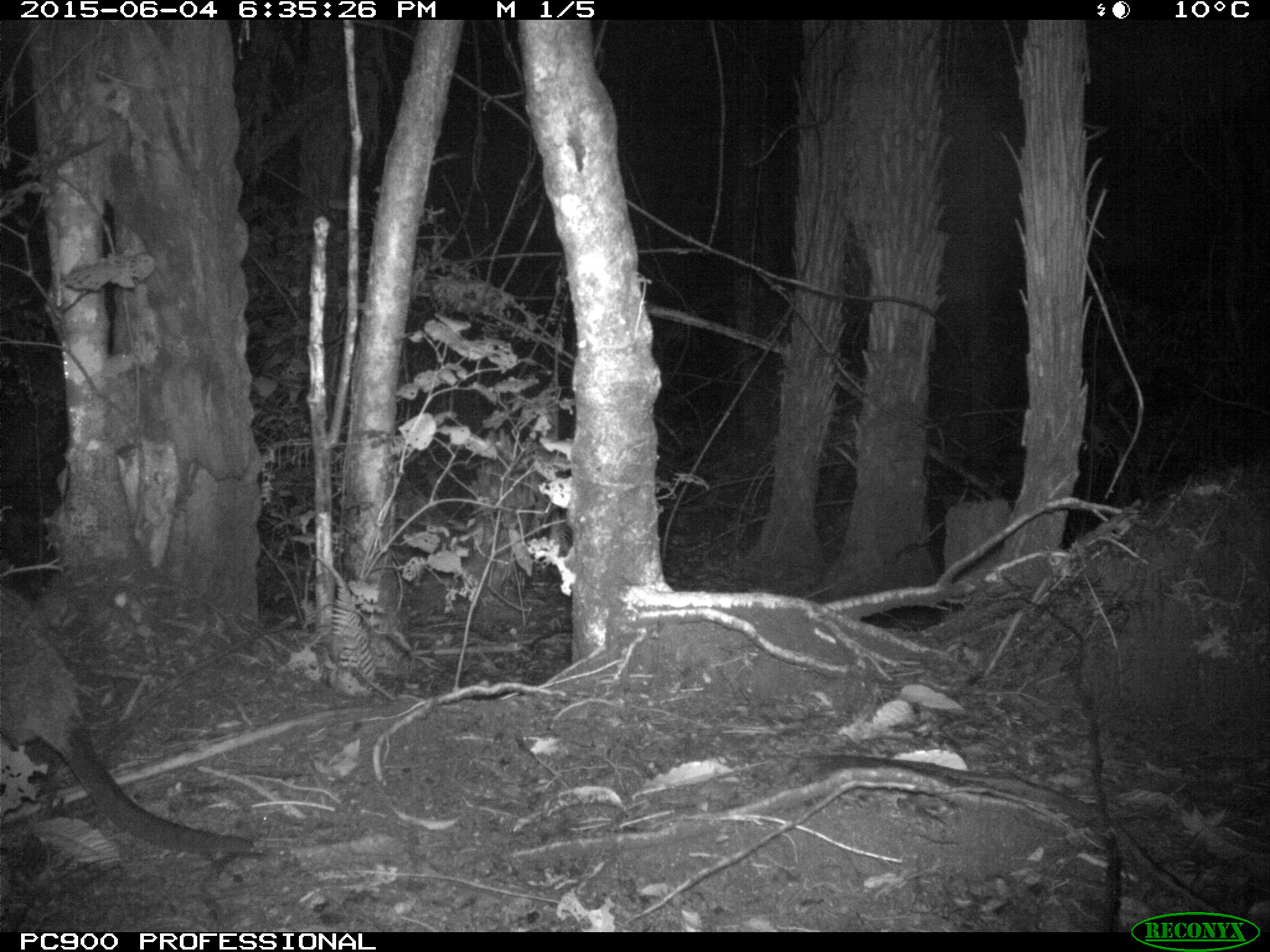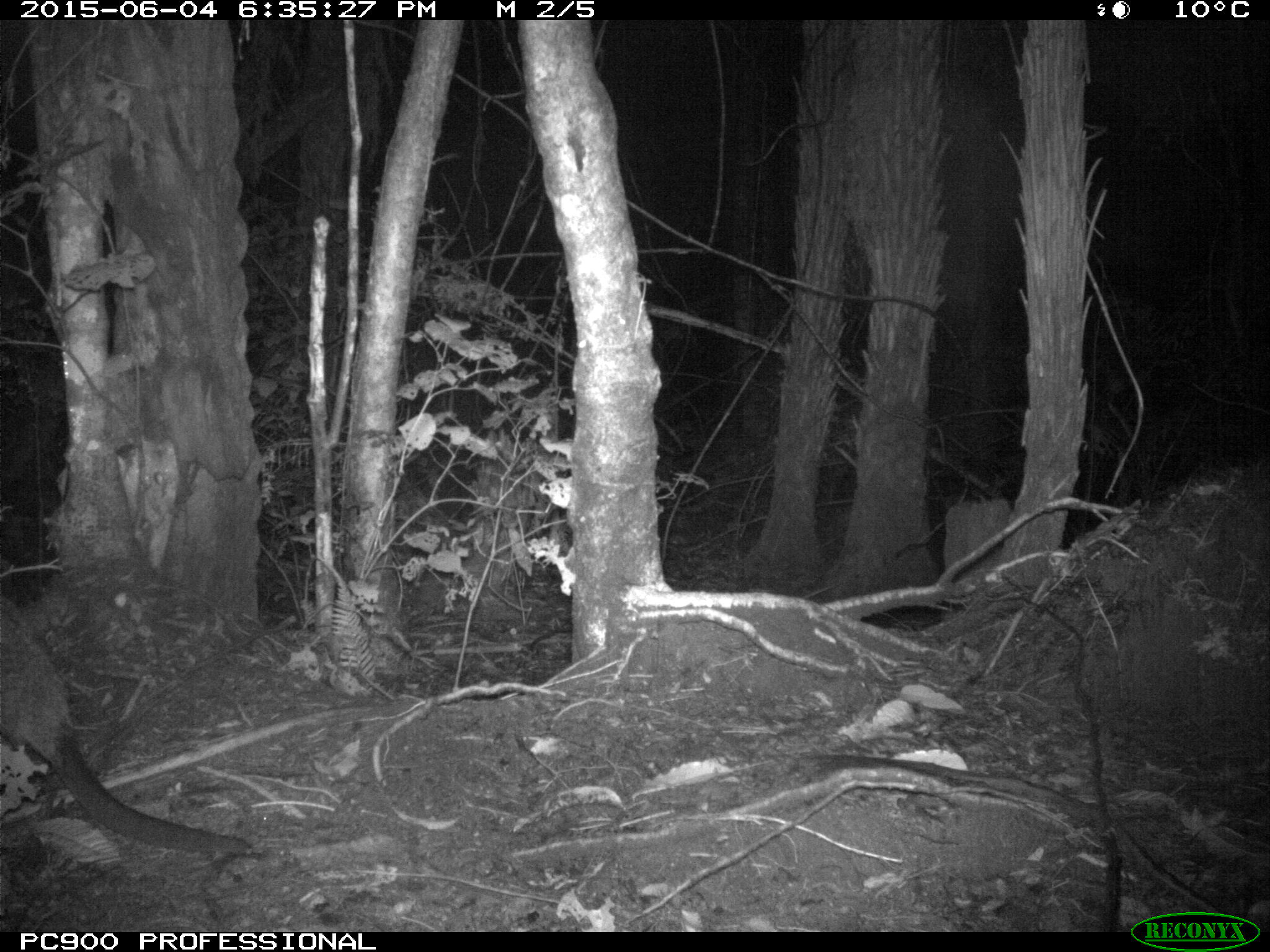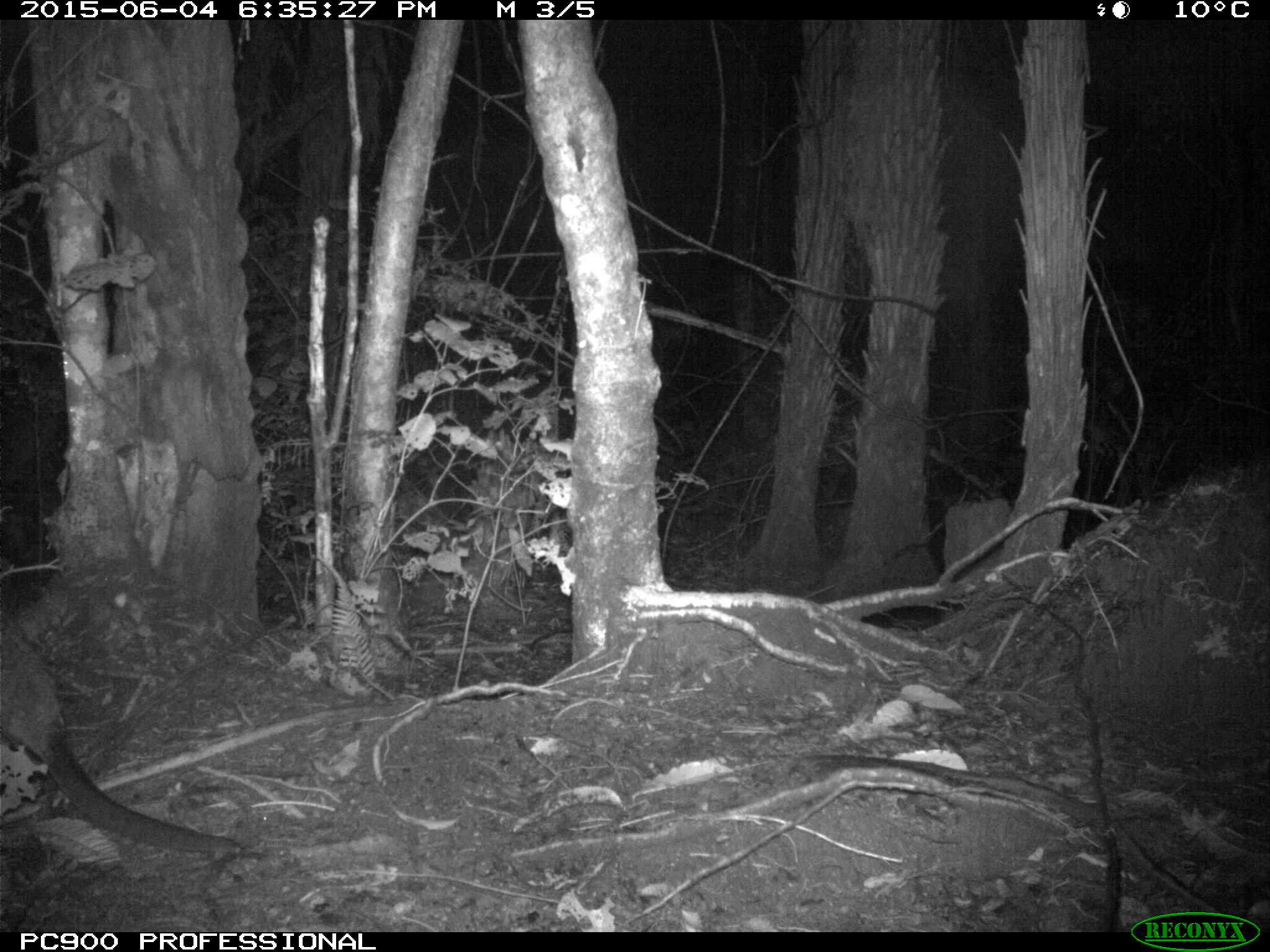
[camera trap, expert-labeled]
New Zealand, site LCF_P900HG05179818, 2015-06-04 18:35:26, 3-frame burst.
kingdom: Animalia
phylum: Chordata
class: Mammalia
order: Diprotodontia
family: Macropodidae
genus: Notamacropus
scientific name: Notamacropus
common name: wallaby